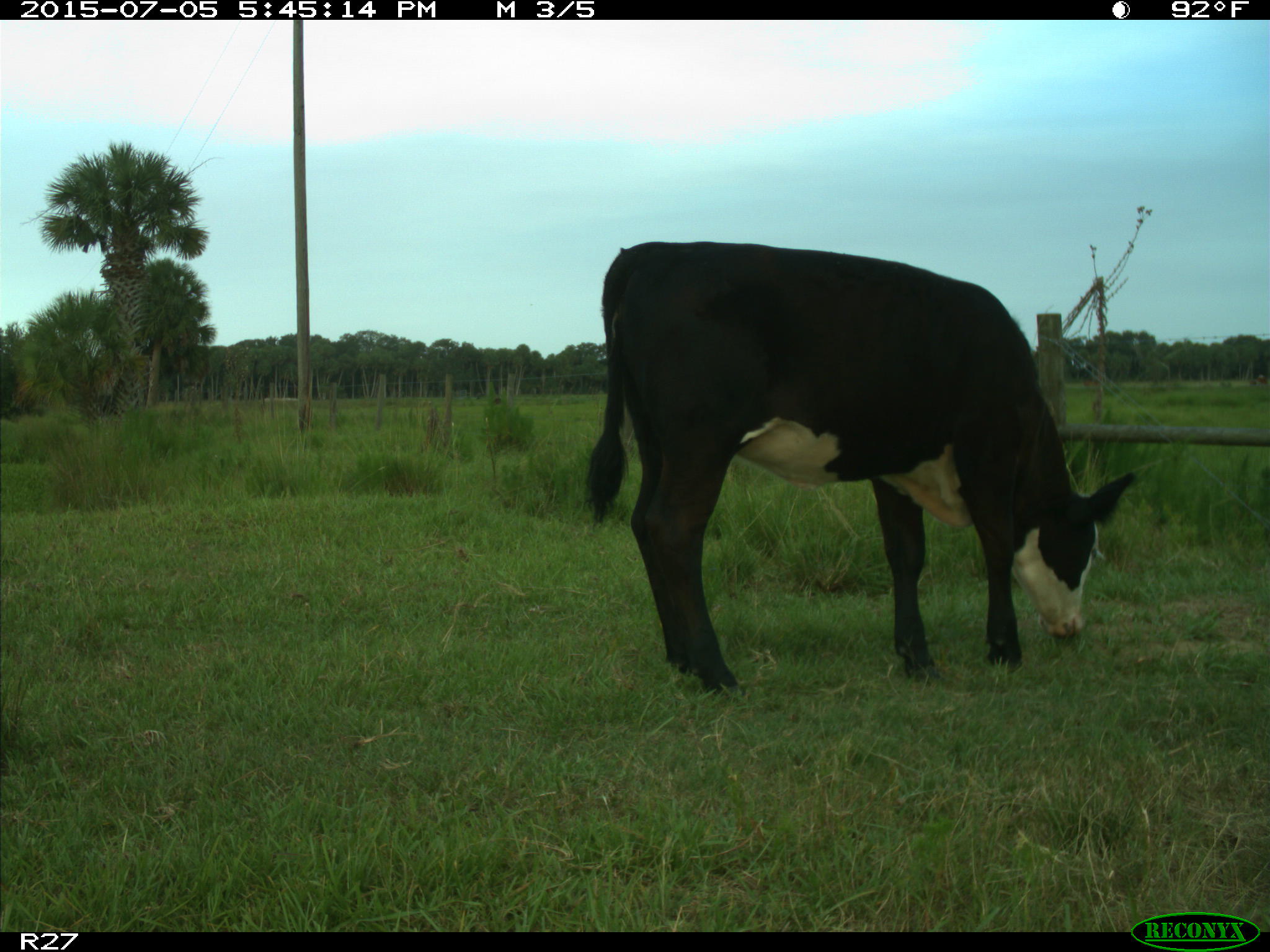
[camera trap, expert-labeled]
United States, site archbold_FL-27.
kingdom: Animalia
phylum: Chordata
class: Mammalia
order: Artiodactyla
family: Bovidae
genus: Bos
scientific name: Bos taurus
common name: domestic cow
Bos taurus (domestic cow).